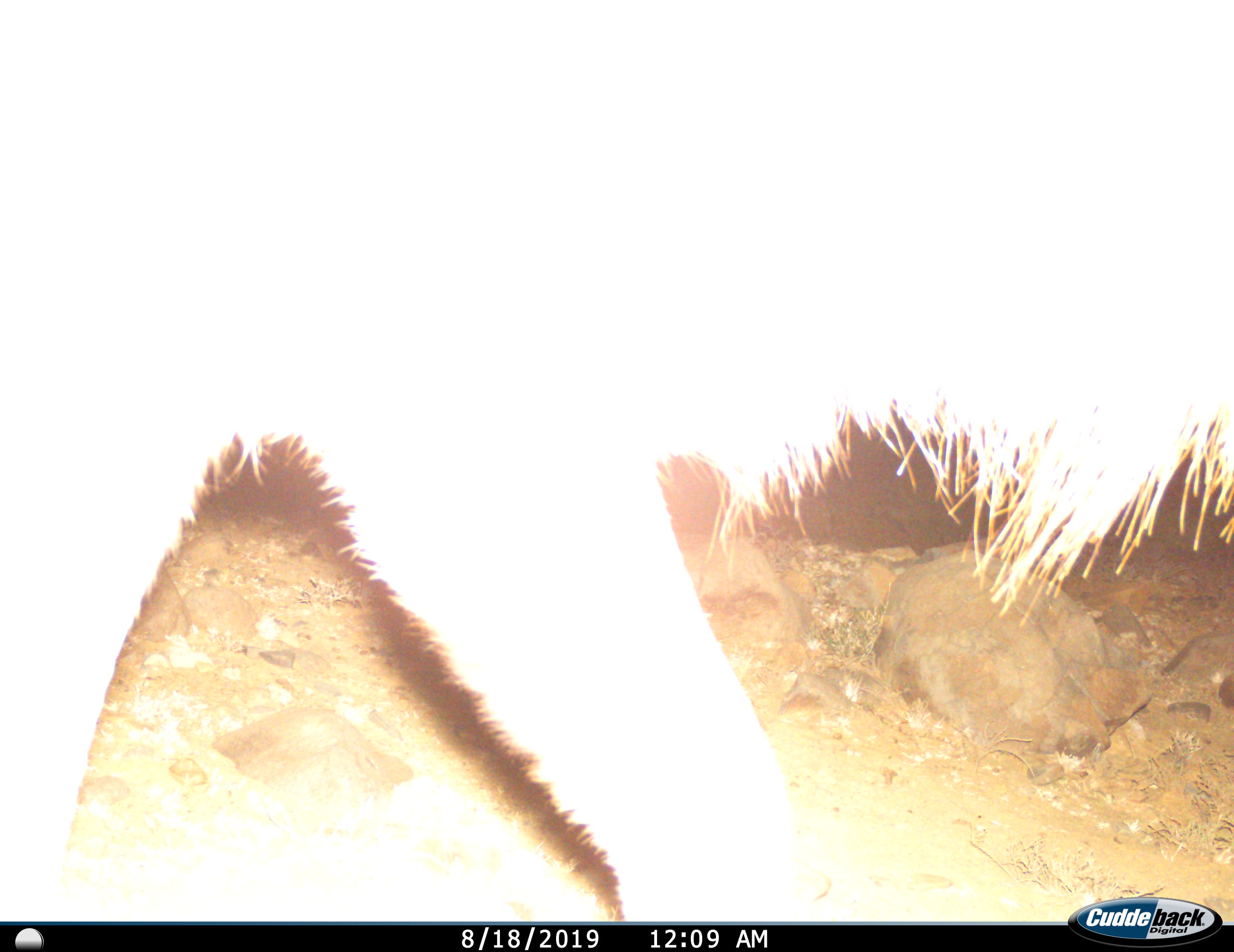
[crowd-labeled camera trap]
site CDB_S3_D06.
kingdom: Animalia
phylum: Chordata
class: Mammalia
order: Artiodactyla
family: Bovidae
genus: Tragelaphus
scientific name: Tragelaphus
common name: kudu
Kudu (Tragelaphus), count 1. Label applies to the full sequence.